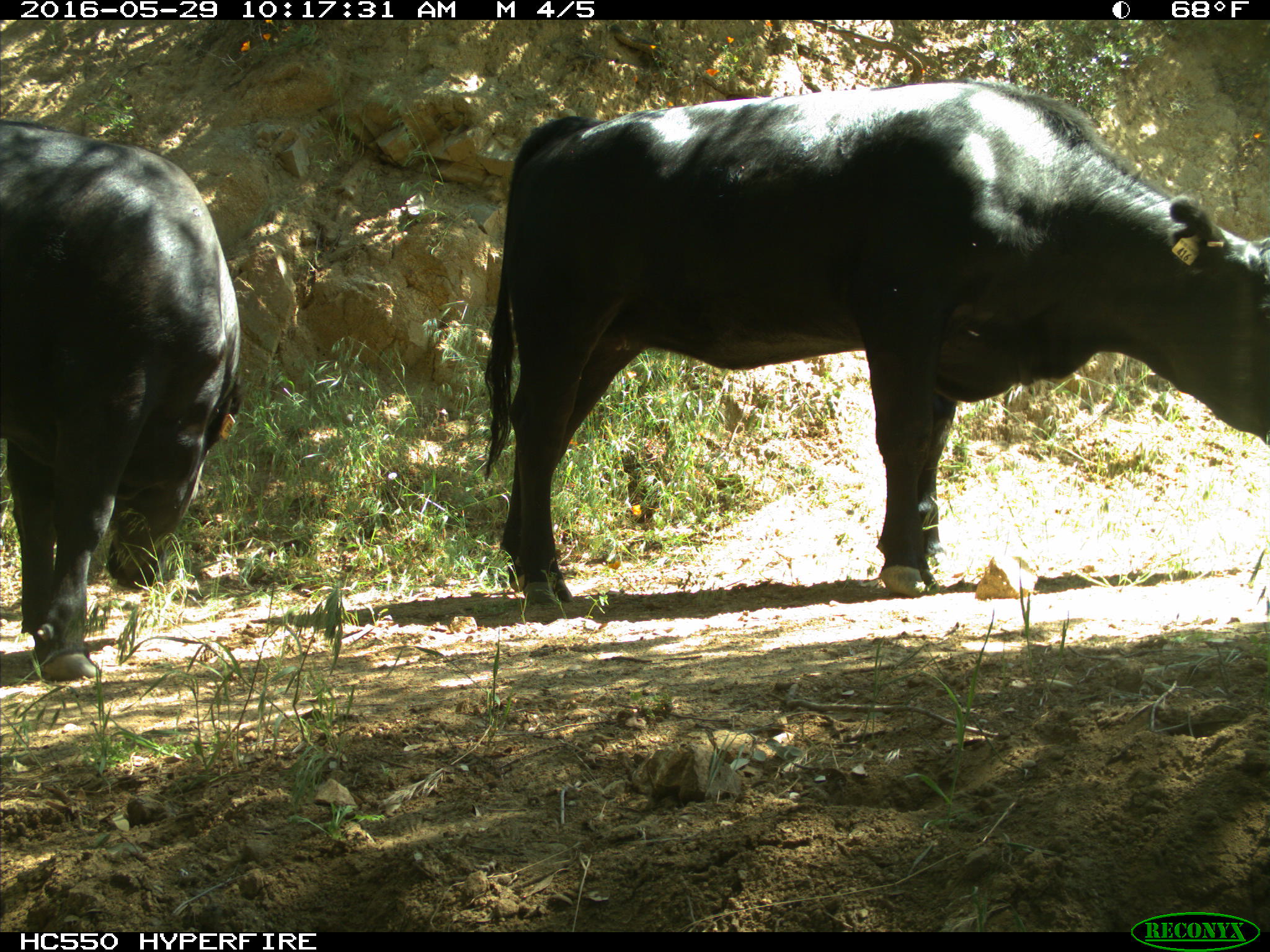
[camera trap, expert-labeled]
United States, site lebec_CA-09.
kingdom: Animalia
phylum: Chordata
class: Mammalia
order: Artiodactyla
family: Bovidae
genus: Bos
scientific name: Bos taurus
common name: domestic cow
Bos taurus (domestic cow).